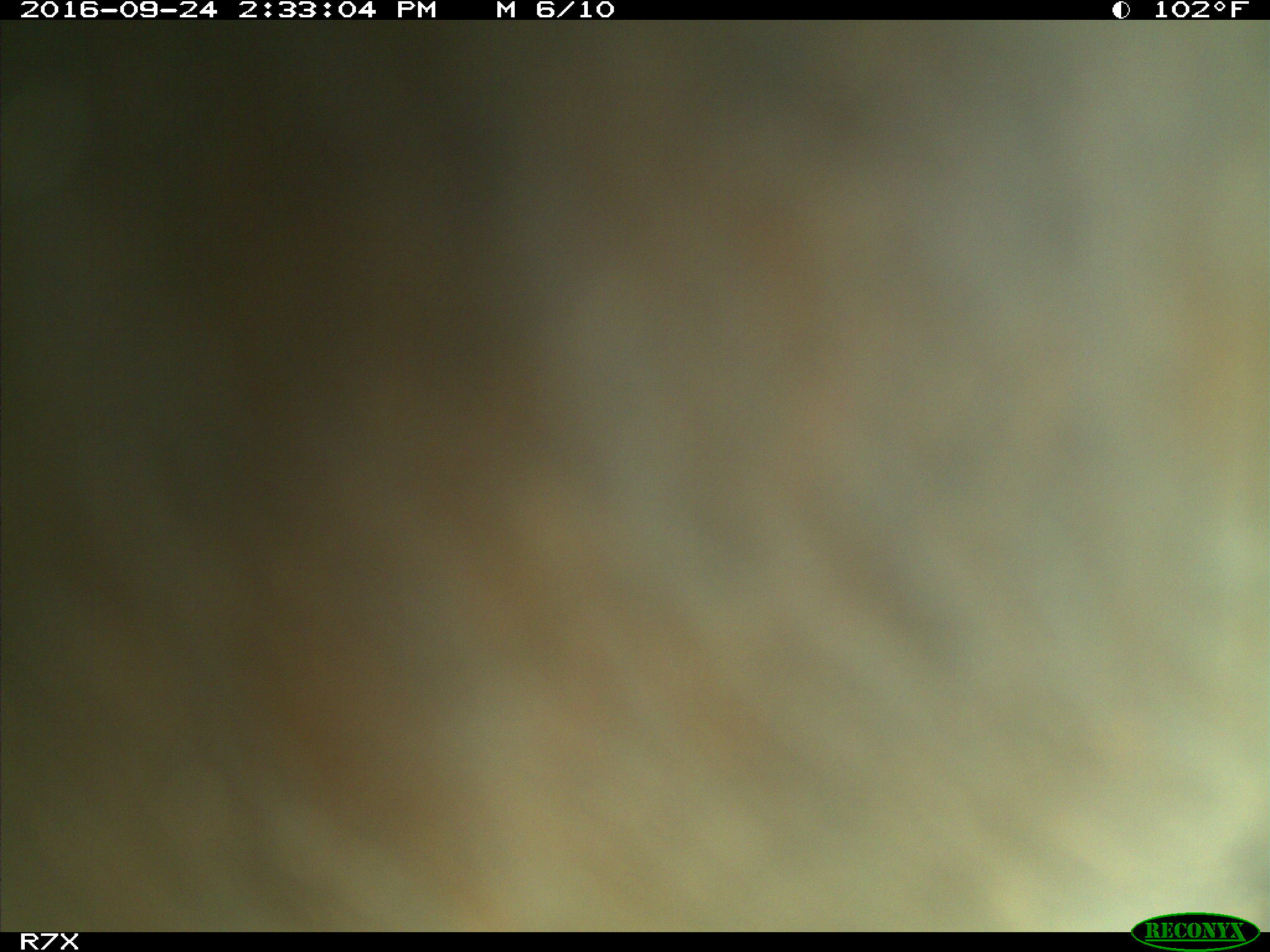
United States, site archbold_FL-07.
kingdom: Animalia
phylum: Chordata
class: Mammalia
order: Artiodactyla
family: Bovidae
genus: Bos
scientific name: Bos taurus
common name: domestic cow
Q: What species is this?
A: Bos taurus (domestic cow).